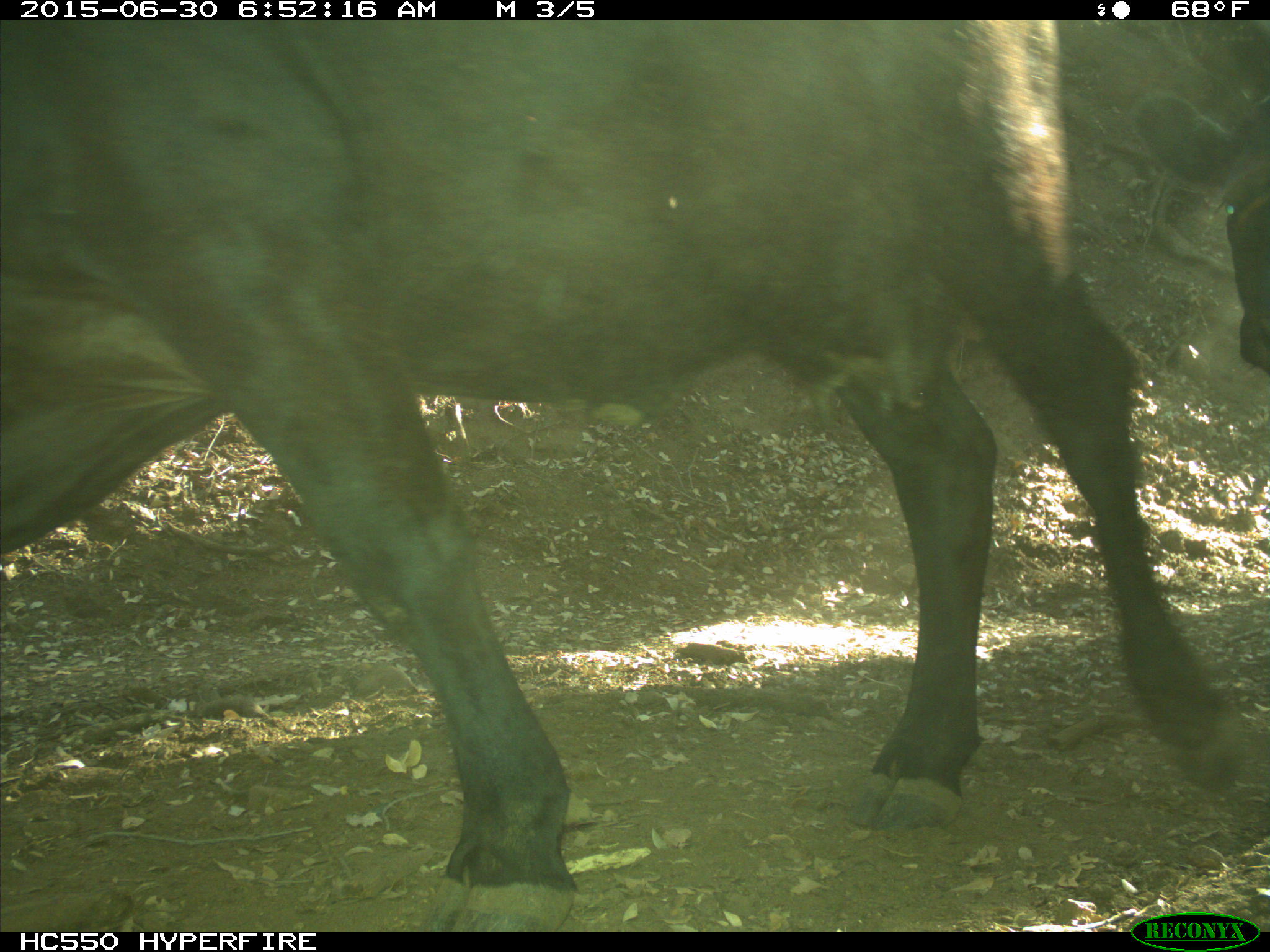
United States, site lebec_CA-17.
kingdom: Animalia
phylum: Chordata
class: Mammalia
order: Artiodactyla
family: Bovidae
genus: Bos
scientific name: Bos taurus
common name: domestic cow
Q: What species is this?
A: Bos taurus (domestic cow).